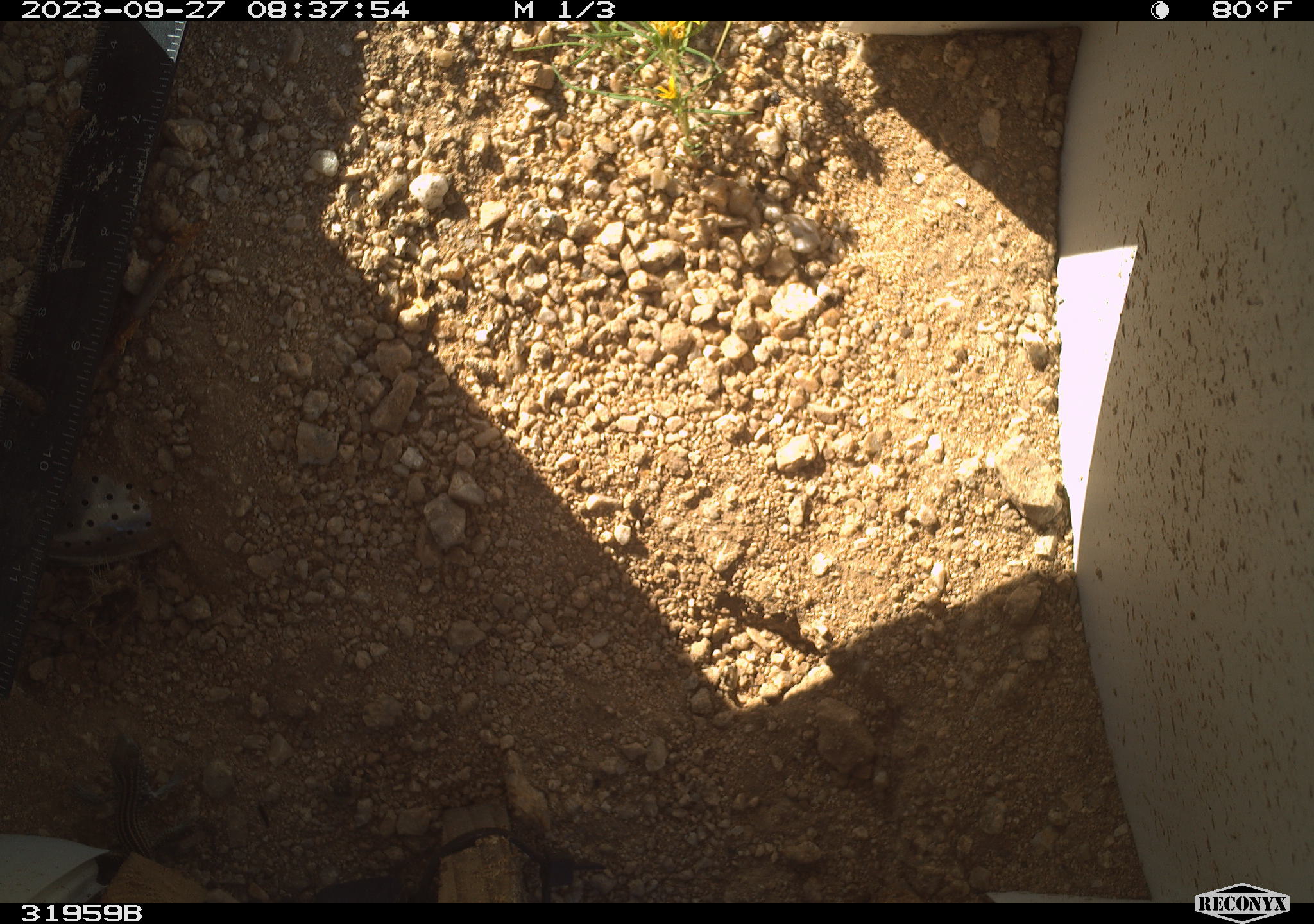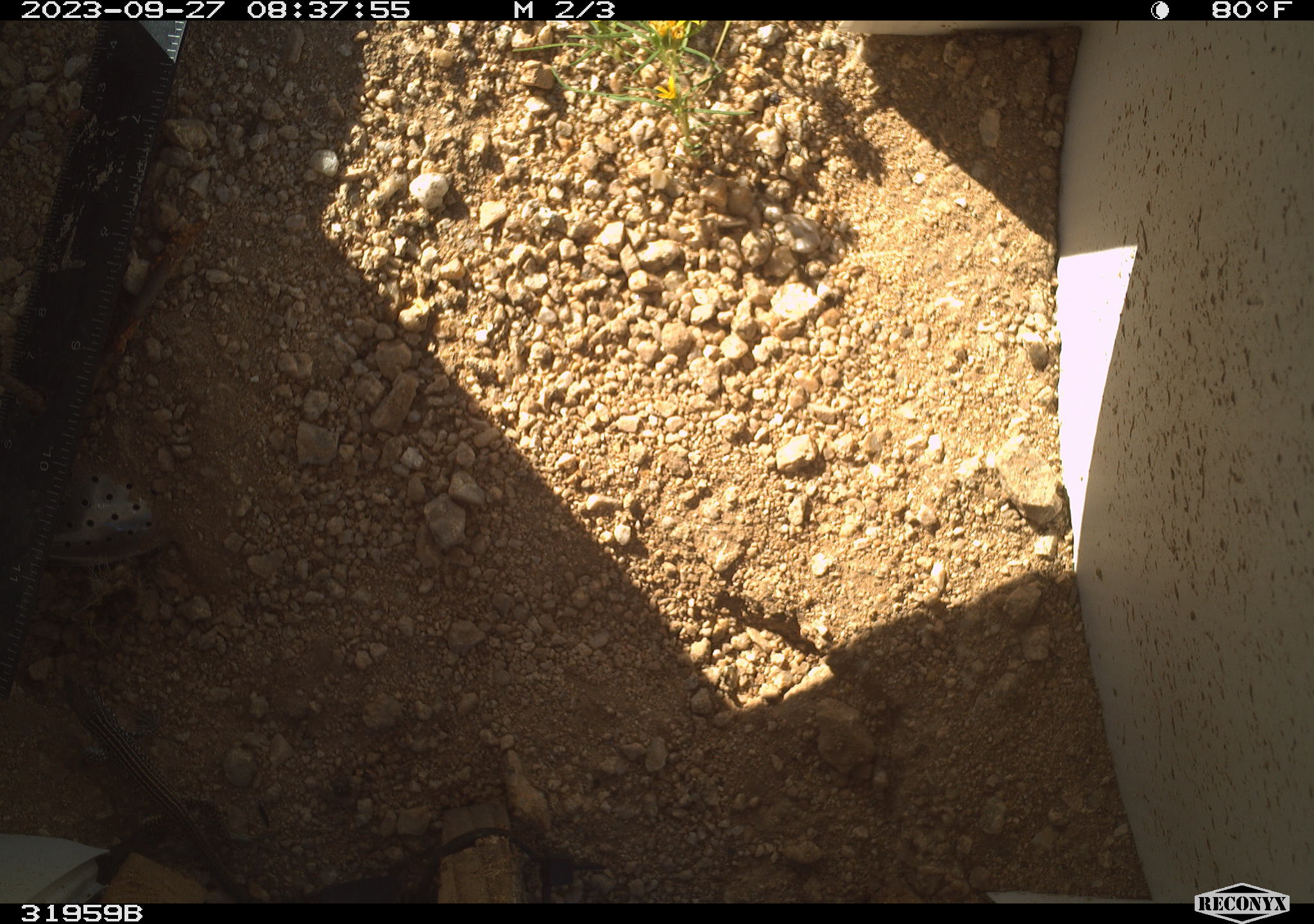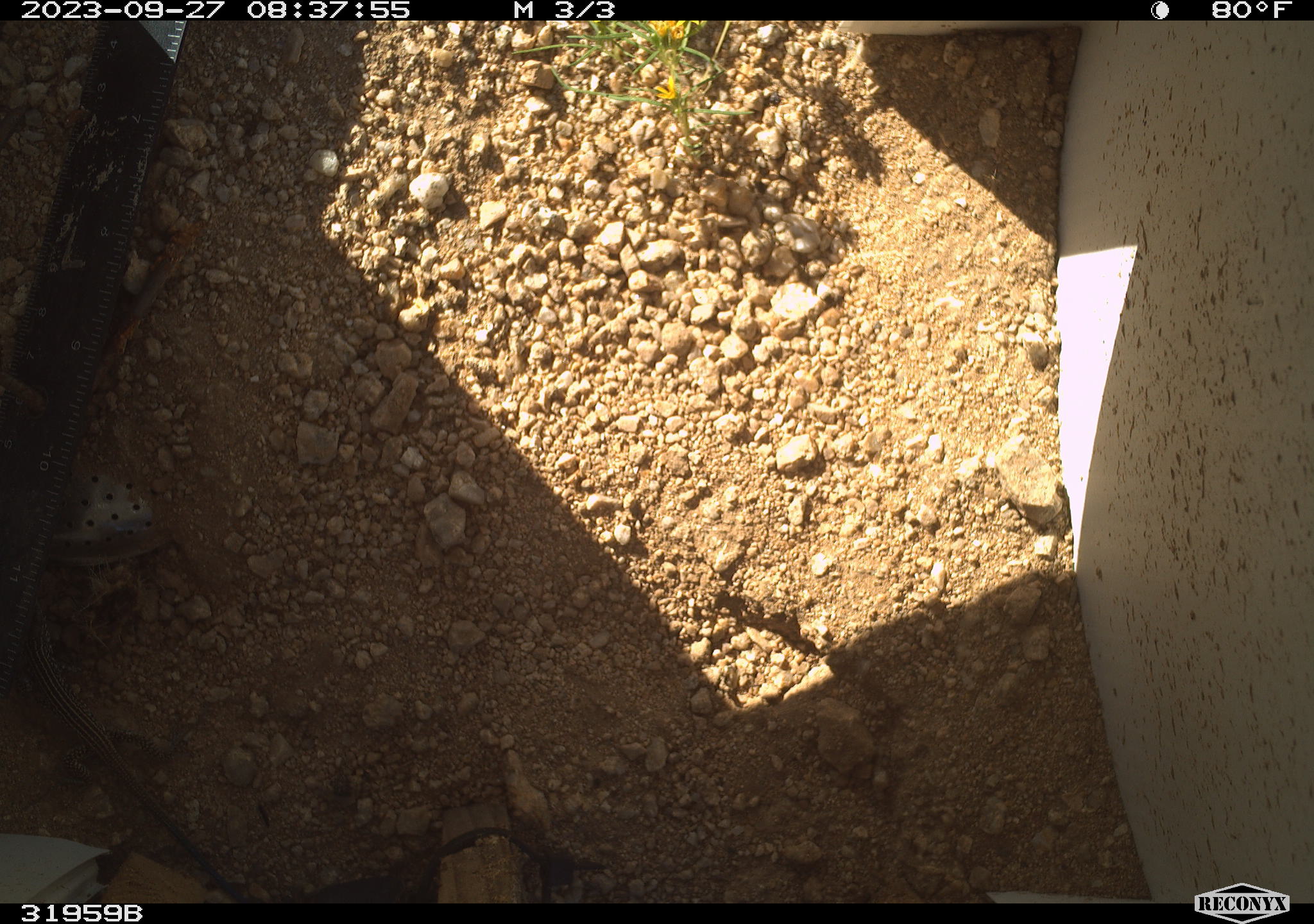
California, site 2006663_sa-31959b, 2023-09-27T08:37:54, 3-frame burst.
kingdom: Animalia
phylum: Chordata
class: Reptilia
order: Squamata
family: Teiidae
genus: Aspidoscelis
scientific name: Aspidoscelis tigris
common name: western whiptail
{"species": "western whiptail (Aspidoscelis tigris)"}